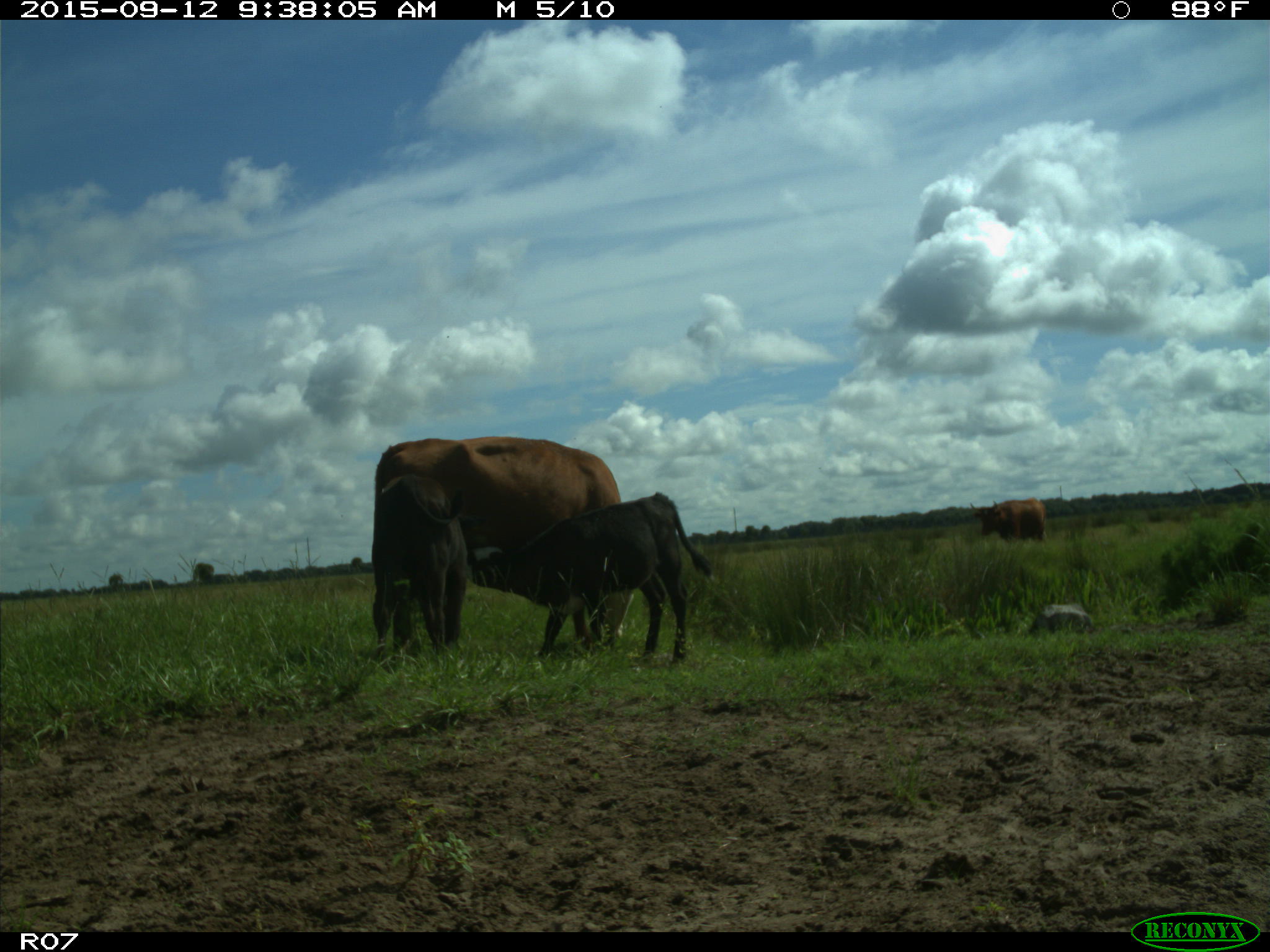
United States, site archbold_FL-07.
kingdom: Animalia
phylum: Chordata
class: Mammalia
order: Artiodactyla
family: Bovidae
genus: Bos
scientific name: Bos taurus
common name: domestic cow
Bos taurus (domestic cow).